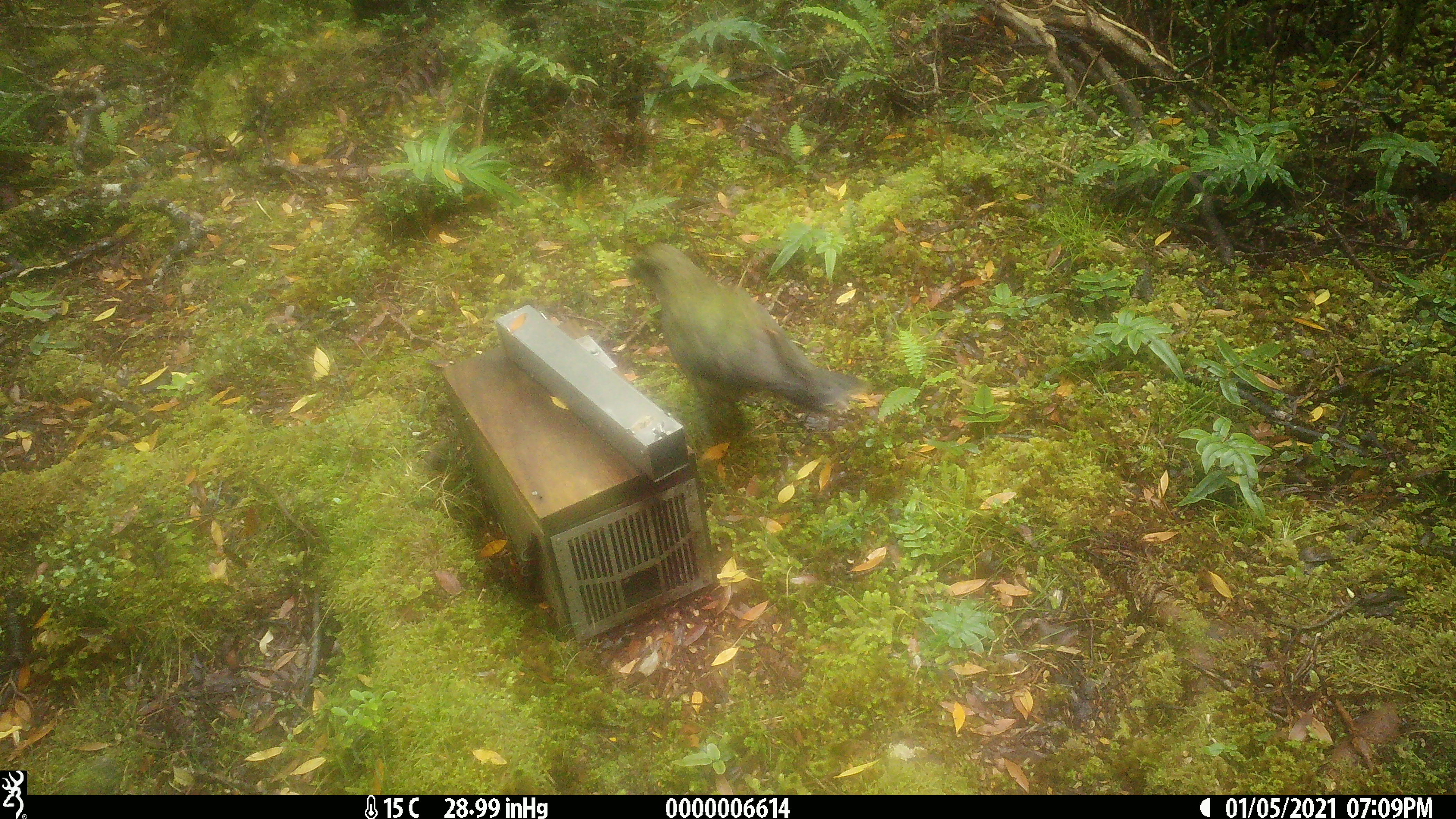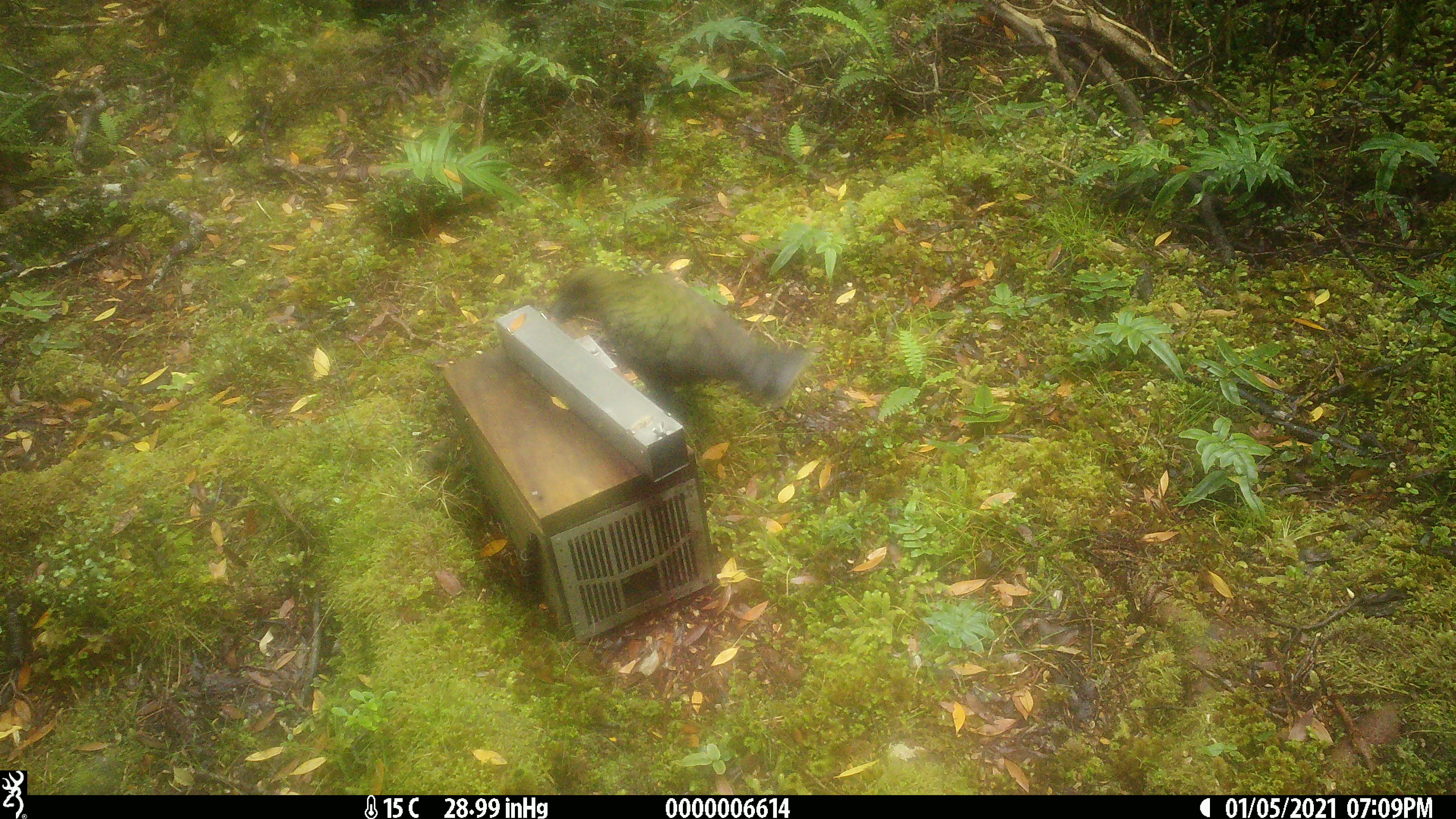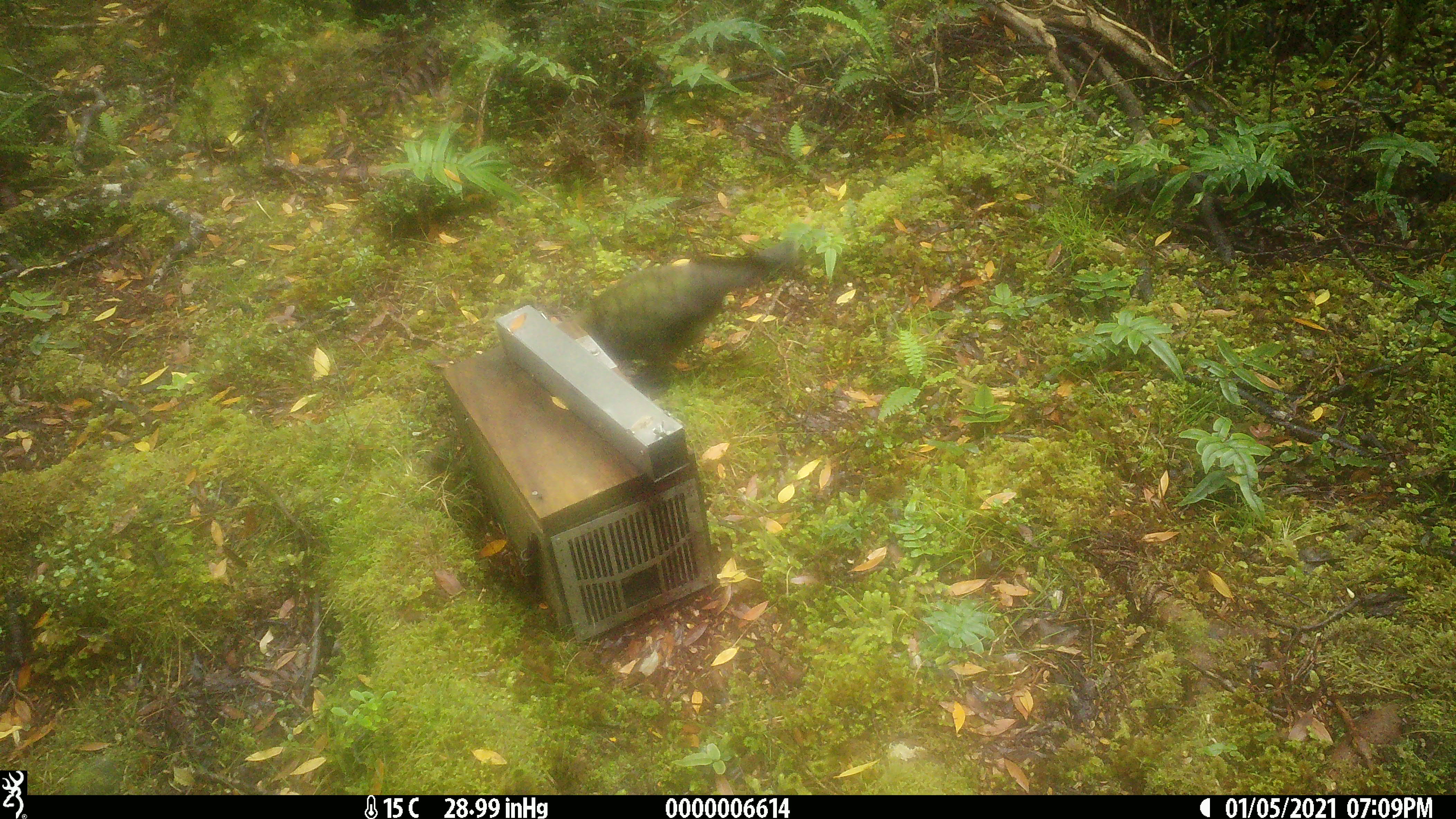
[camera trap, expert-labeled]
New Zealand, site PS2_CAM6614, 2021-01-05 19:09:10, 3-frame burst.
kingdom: Animalia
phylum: Chordata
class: Aves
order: Psittaciformes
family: Strigopidae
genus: Nestor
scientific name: Nestor notabilis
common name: kea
Kea (Nestor notabilis).